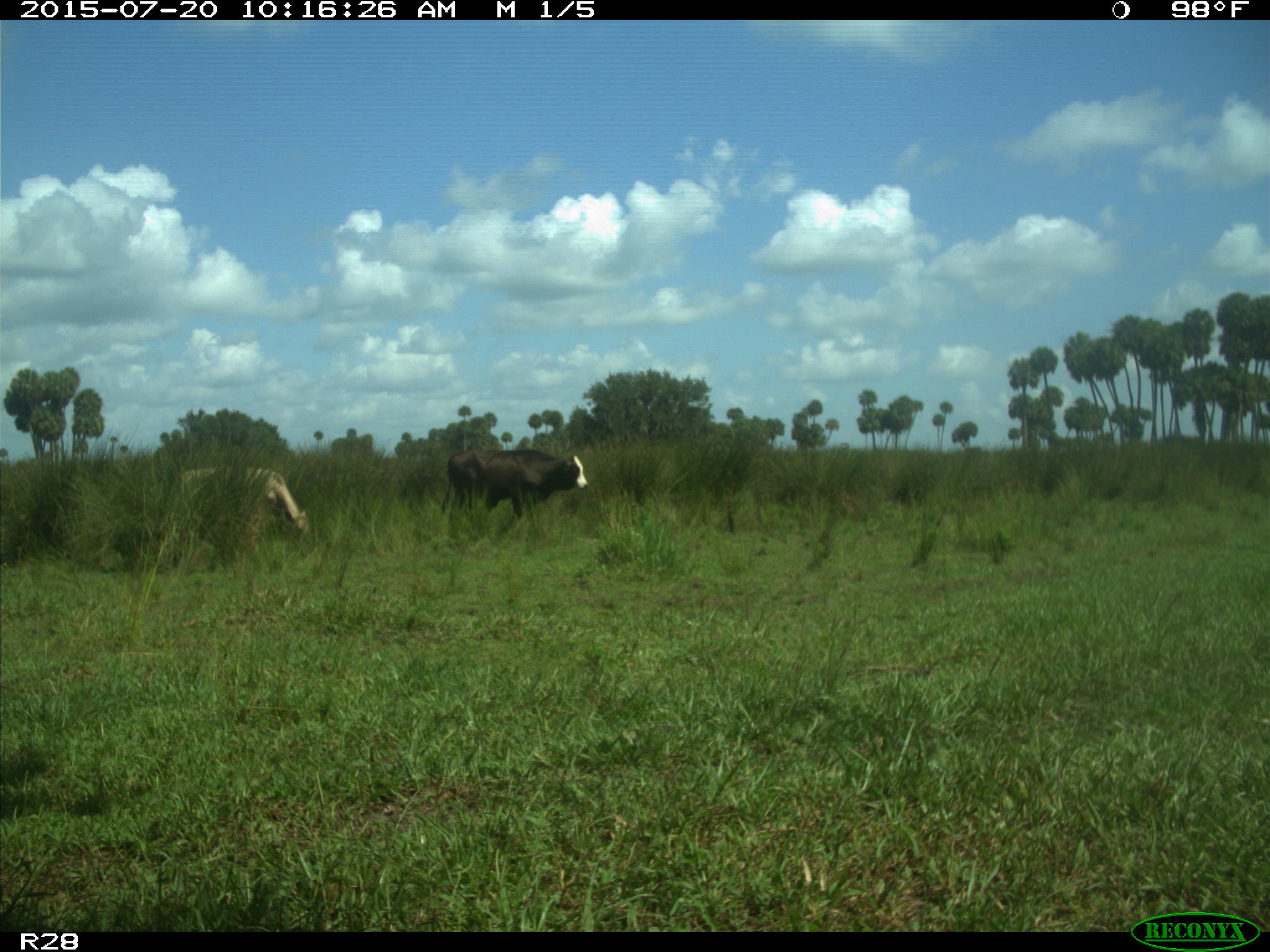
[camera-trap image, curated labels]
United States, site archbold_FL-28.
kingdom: Animalia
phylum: Chordata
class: Mammalia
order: Artiodactyla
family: Bovidae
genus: Bos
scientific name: Bos taurus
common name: domestic cow